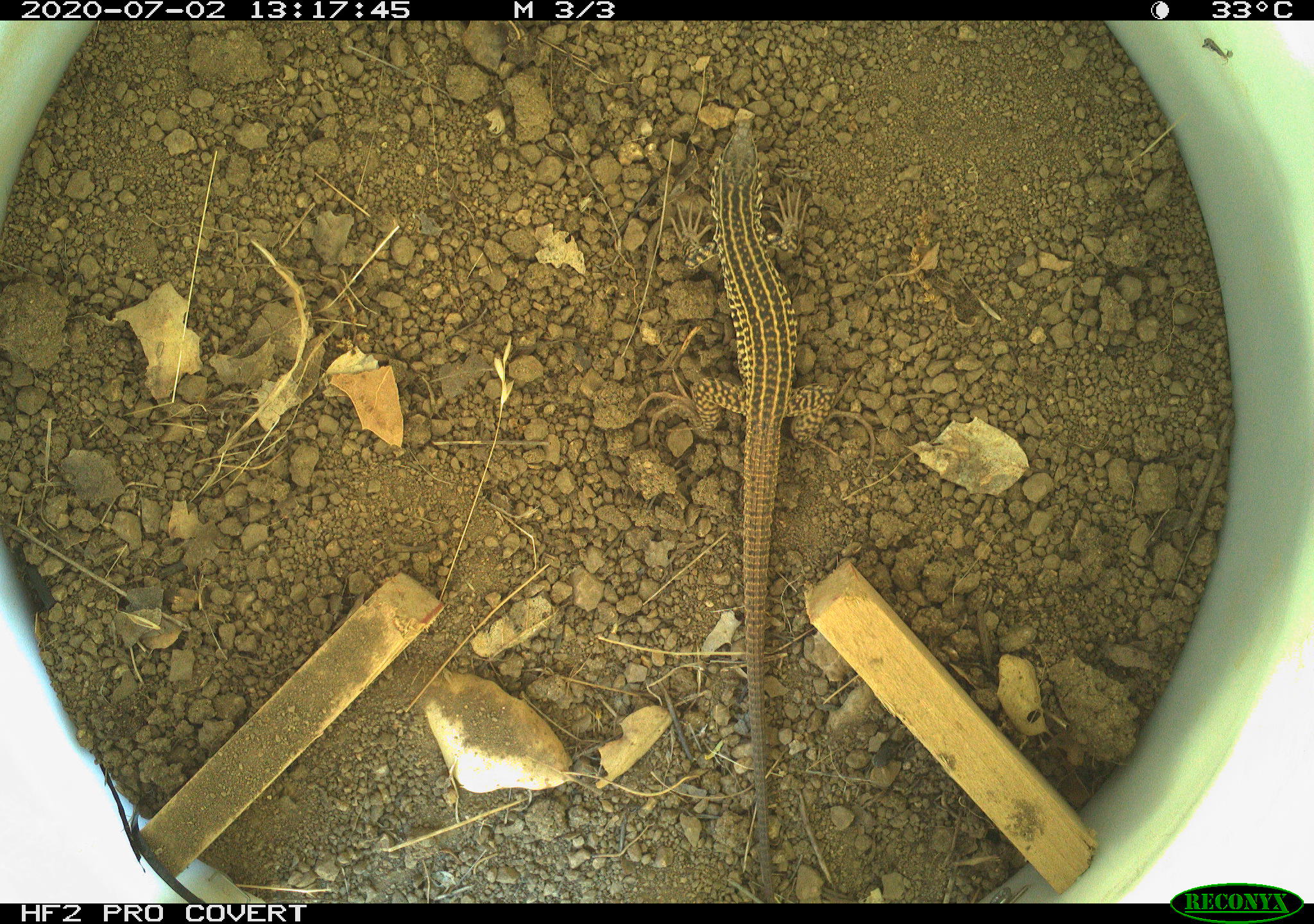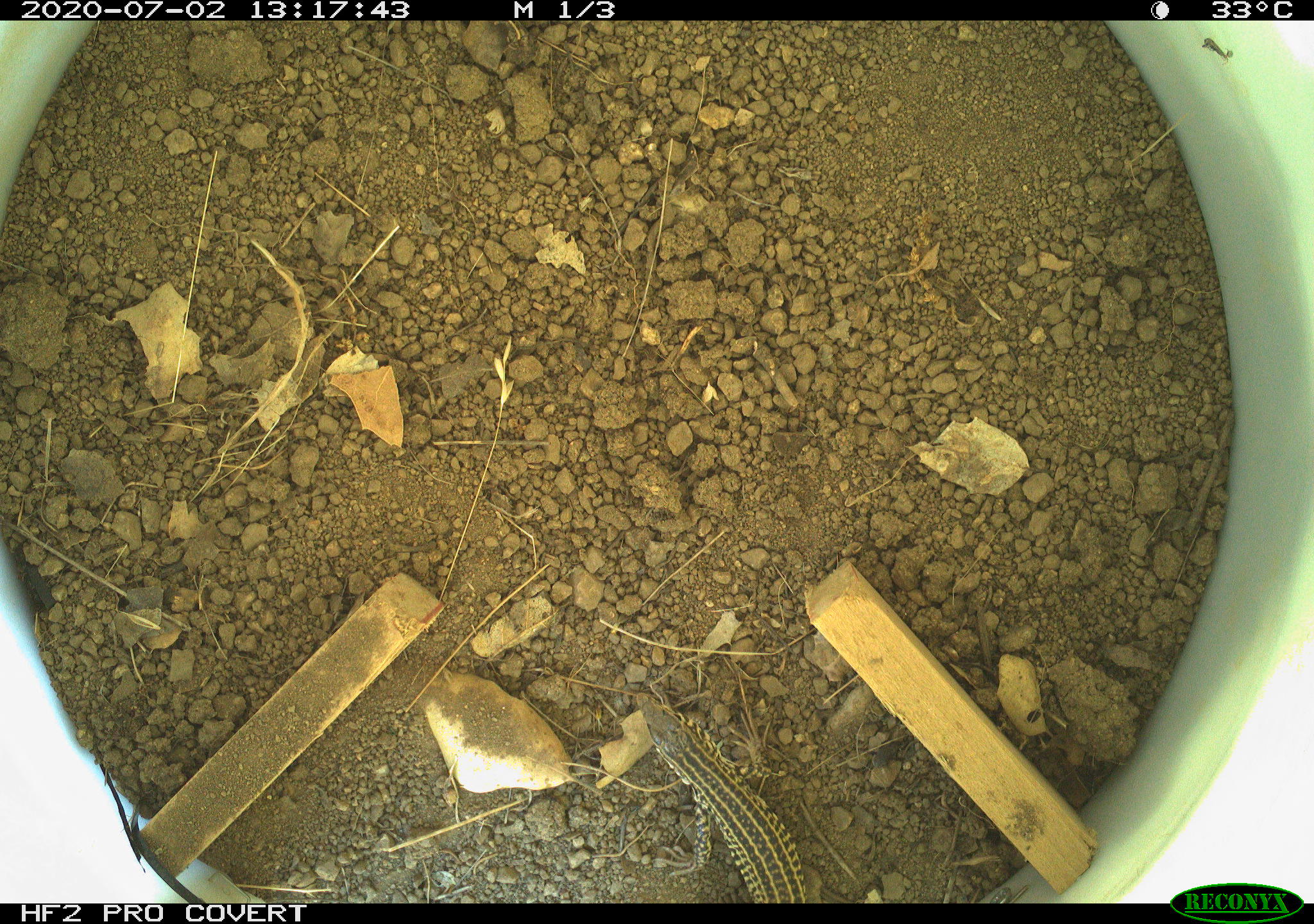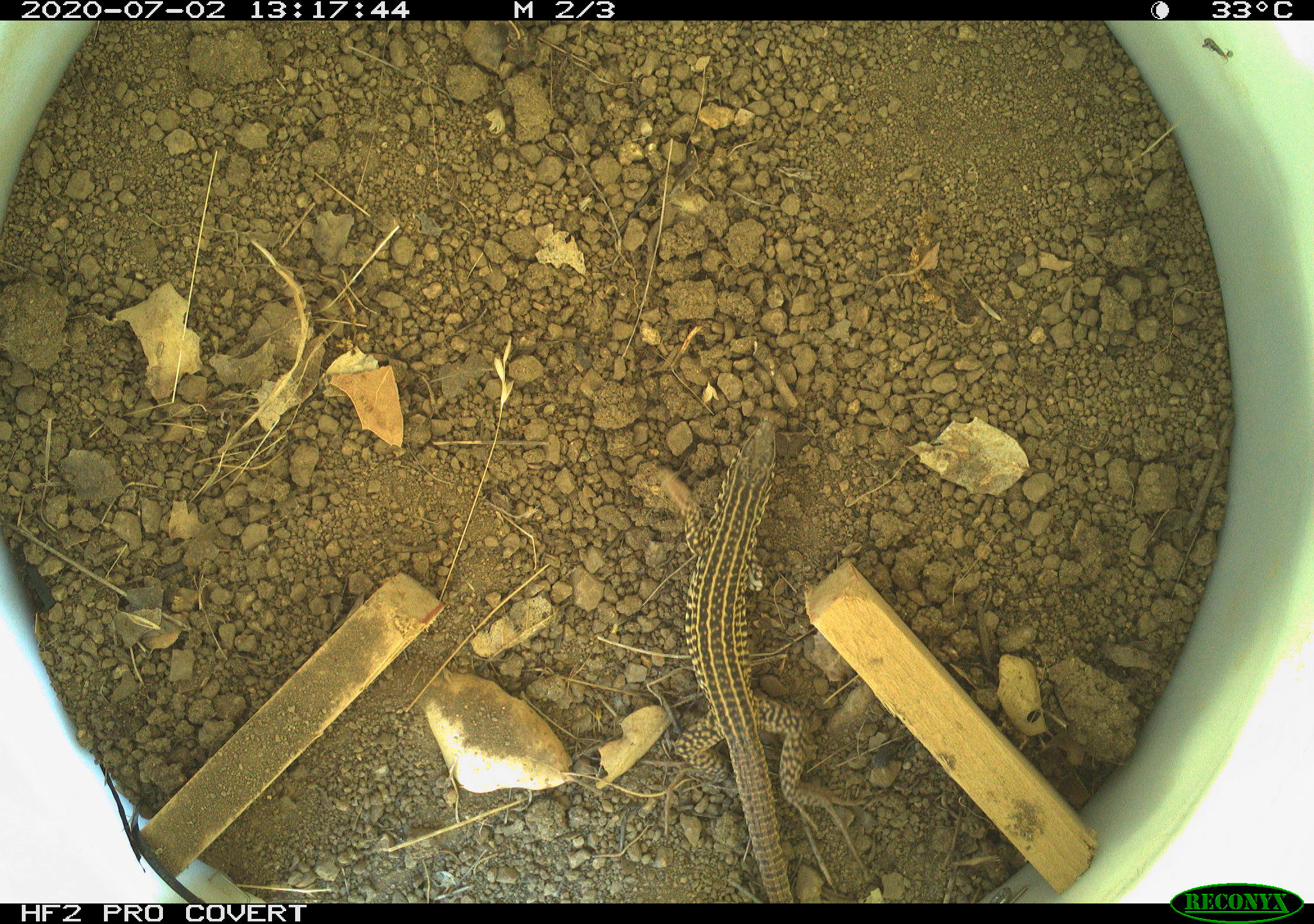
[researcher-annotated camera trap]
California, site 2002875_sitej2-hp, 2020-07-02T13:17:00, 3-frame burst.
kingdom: Animalia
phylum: Chordata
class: Reptilia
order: Squamata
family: Teiidae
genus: Aspidoscelis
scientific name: Aspidoscelis tigris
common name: western whiptail